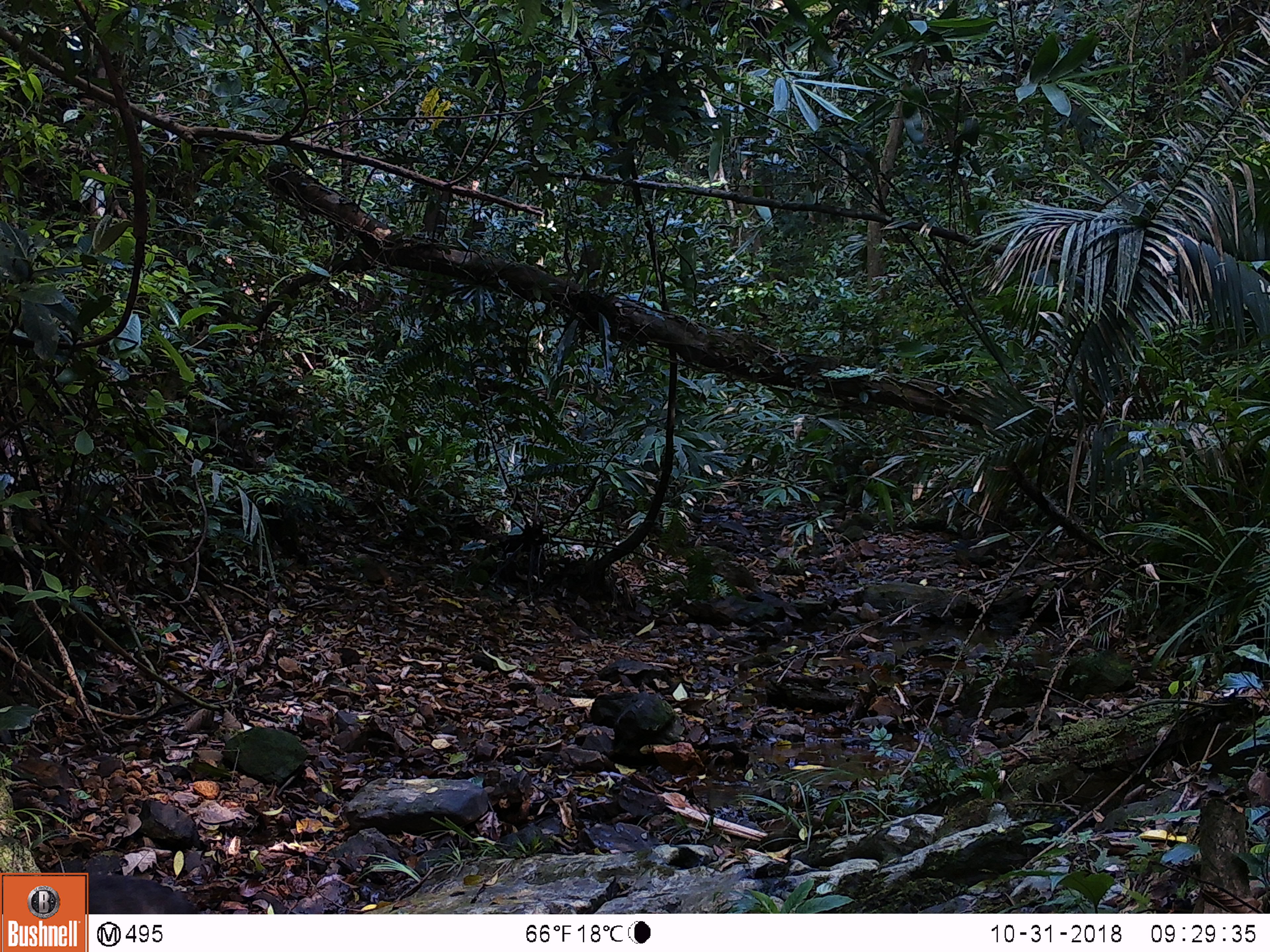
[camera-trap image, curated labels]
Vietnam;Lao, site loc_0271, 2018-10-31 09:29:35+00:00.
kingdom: Animalia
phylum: Chordata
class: Mammalia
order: Primates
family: Cercopithecidae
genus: Macaca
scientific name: Macaca arctoides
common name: stump-tailed macaque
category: stump tailed macaque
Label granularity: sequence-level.